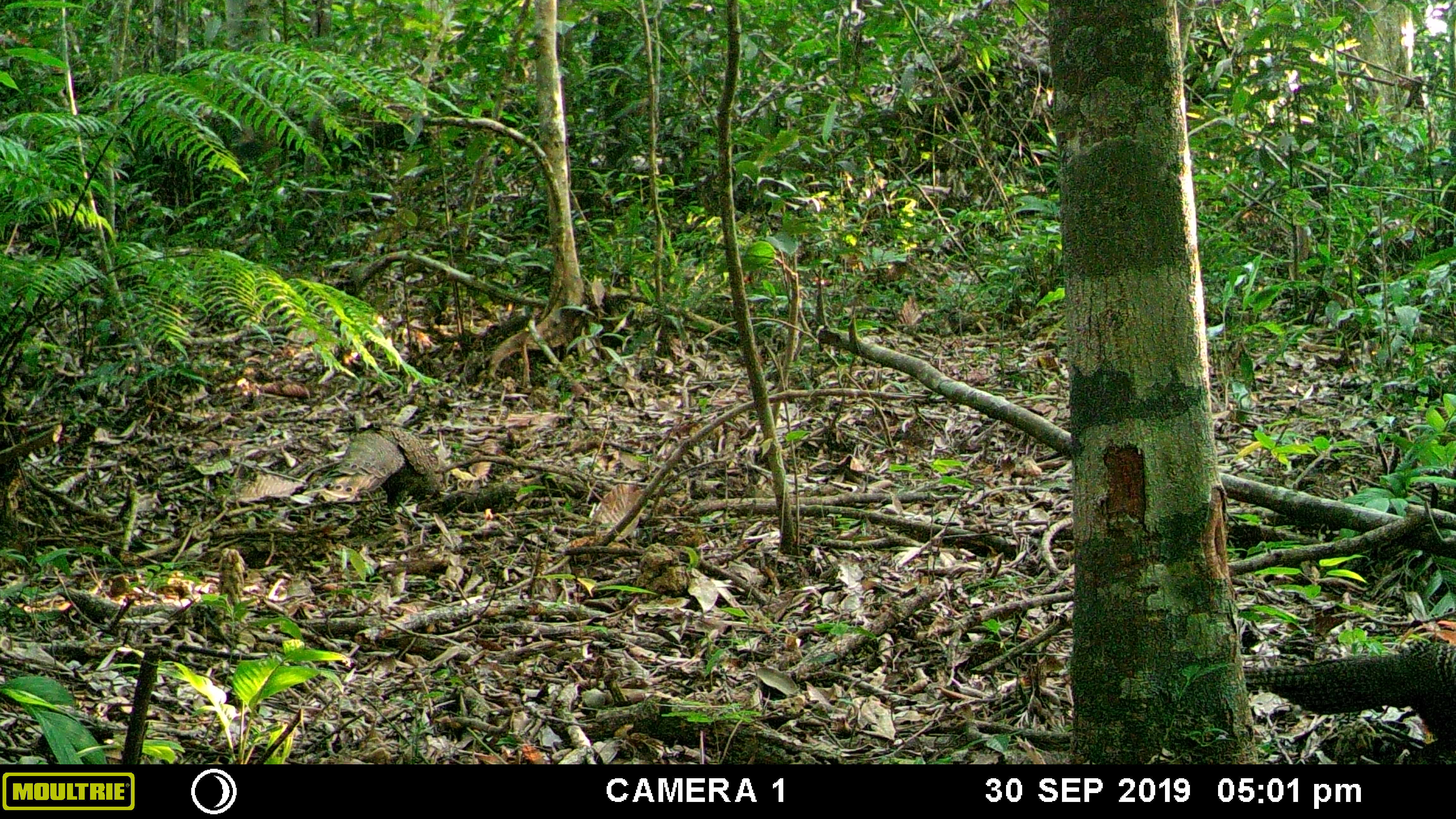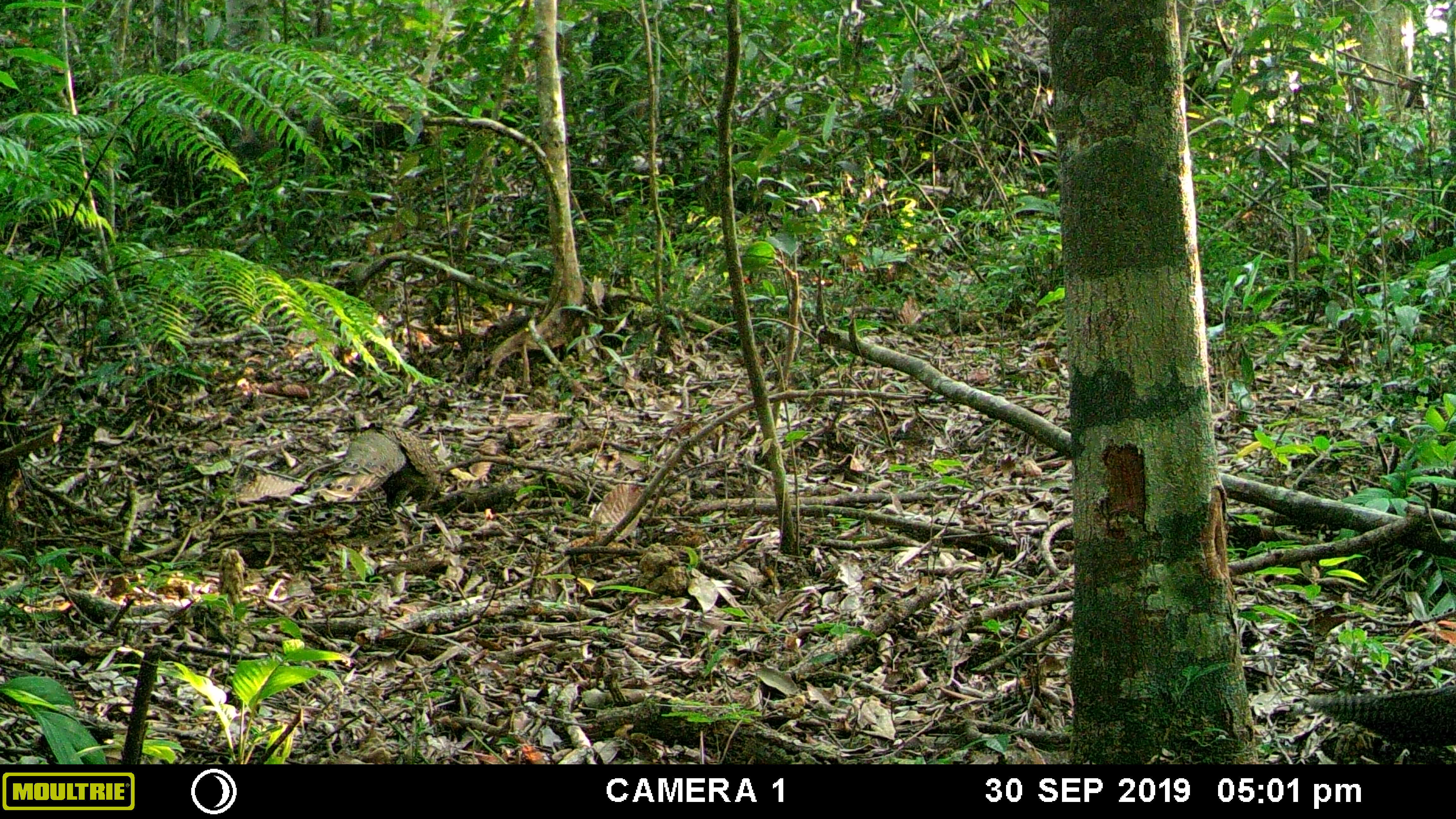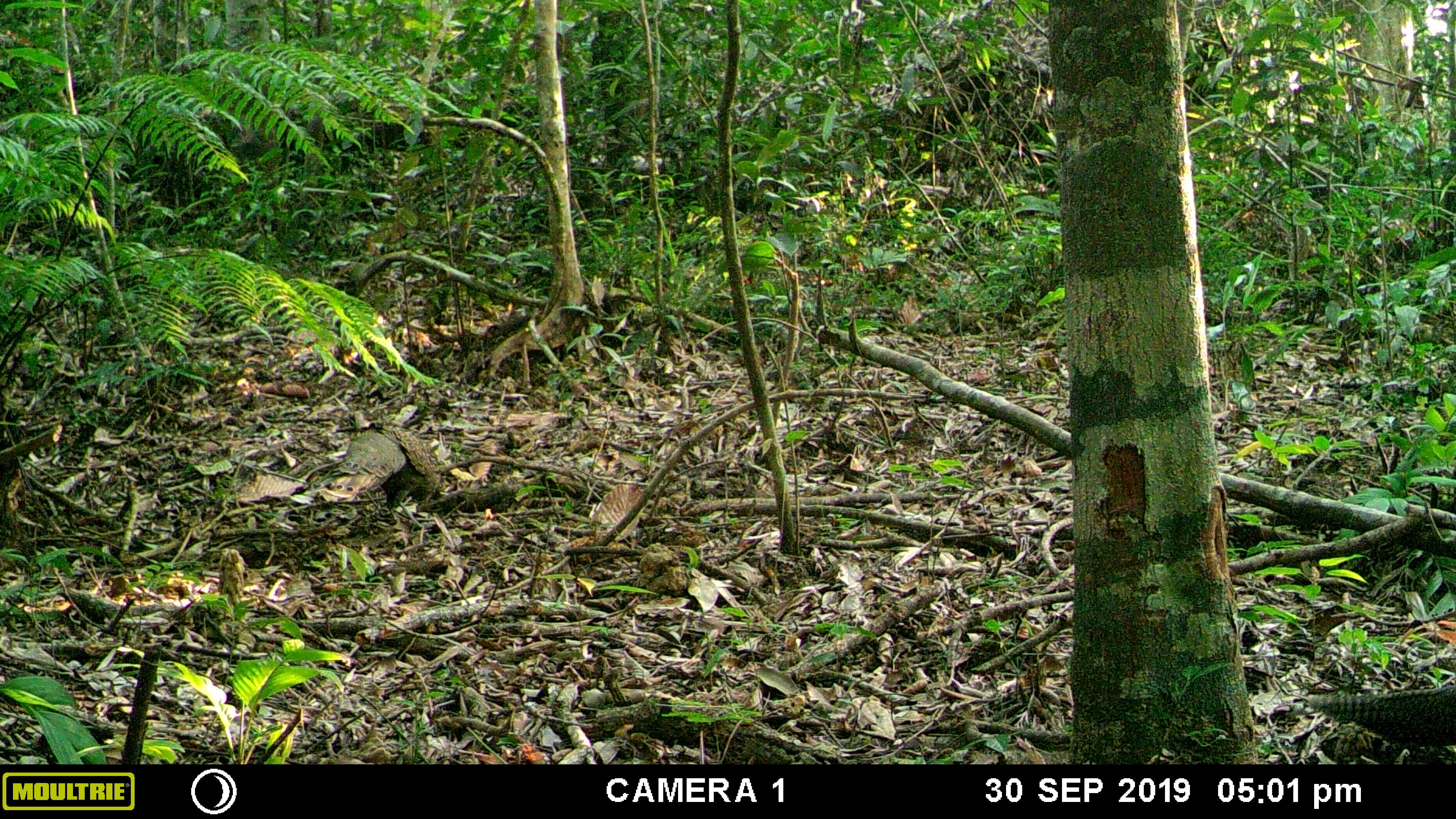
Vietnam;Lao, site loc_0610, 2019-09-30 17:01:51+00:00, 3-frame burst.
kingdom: Animalia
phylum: Chordata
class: Mammalia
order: Rodentia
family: Sciuridae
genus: Dremomys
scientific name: Dremomys rufigenis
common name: red-cheeked squirrel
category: red cheeked squirrel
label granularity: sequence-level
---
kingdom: Animalia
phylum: Chordata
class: Aves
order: Galliformes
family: Phasianidae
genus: Polyplectron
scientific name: Polyplectron bicalcaratum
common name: gray peacock-pheasant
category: grey peacock pheasant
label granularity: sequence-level